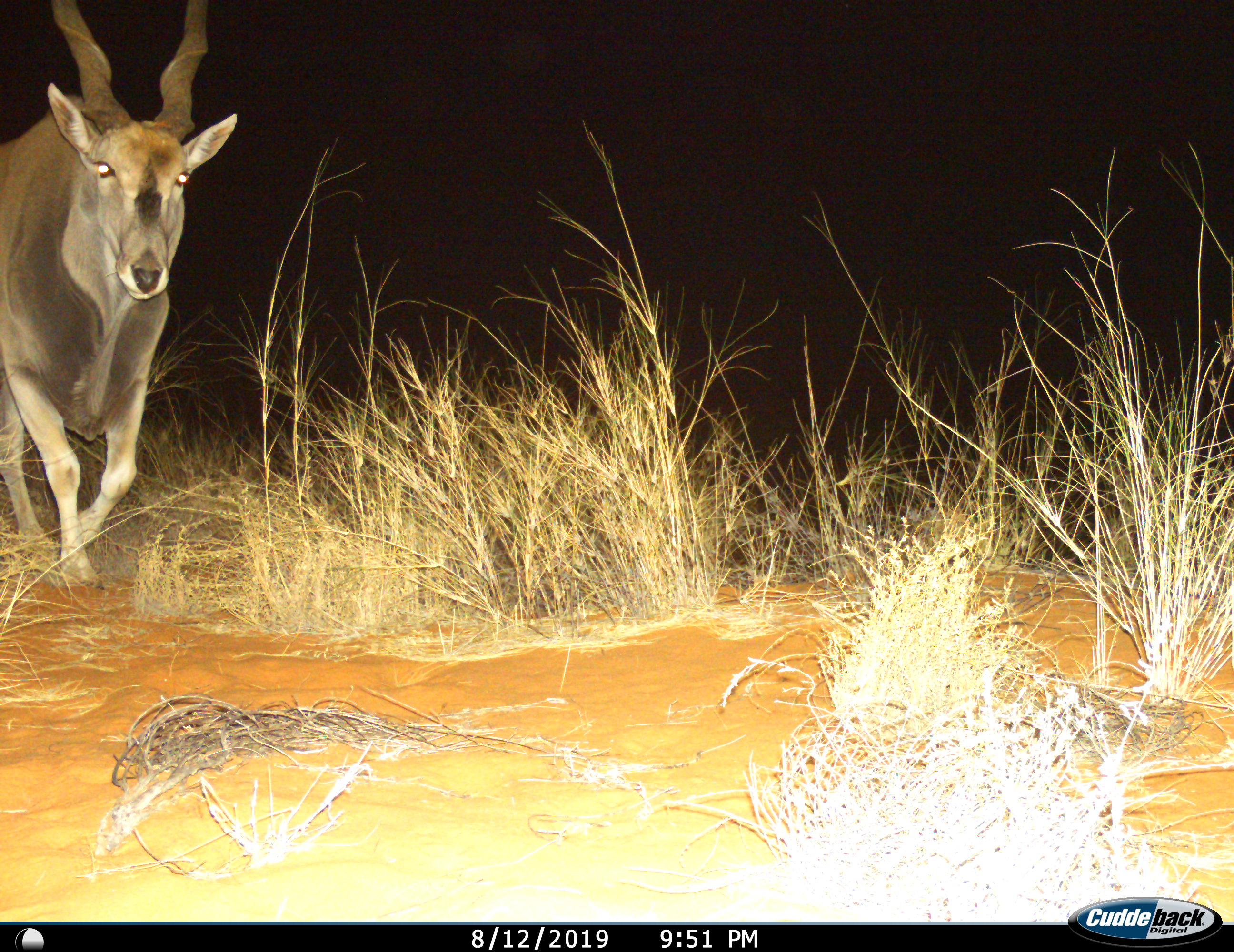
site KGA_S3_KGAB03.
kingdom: Animalia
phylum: Chordata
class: Mammalia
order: Artiodactyla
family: Bovidae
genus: Tragelaphus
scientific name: Tragelaphus oryx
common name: eland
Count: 1.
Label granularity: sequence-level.